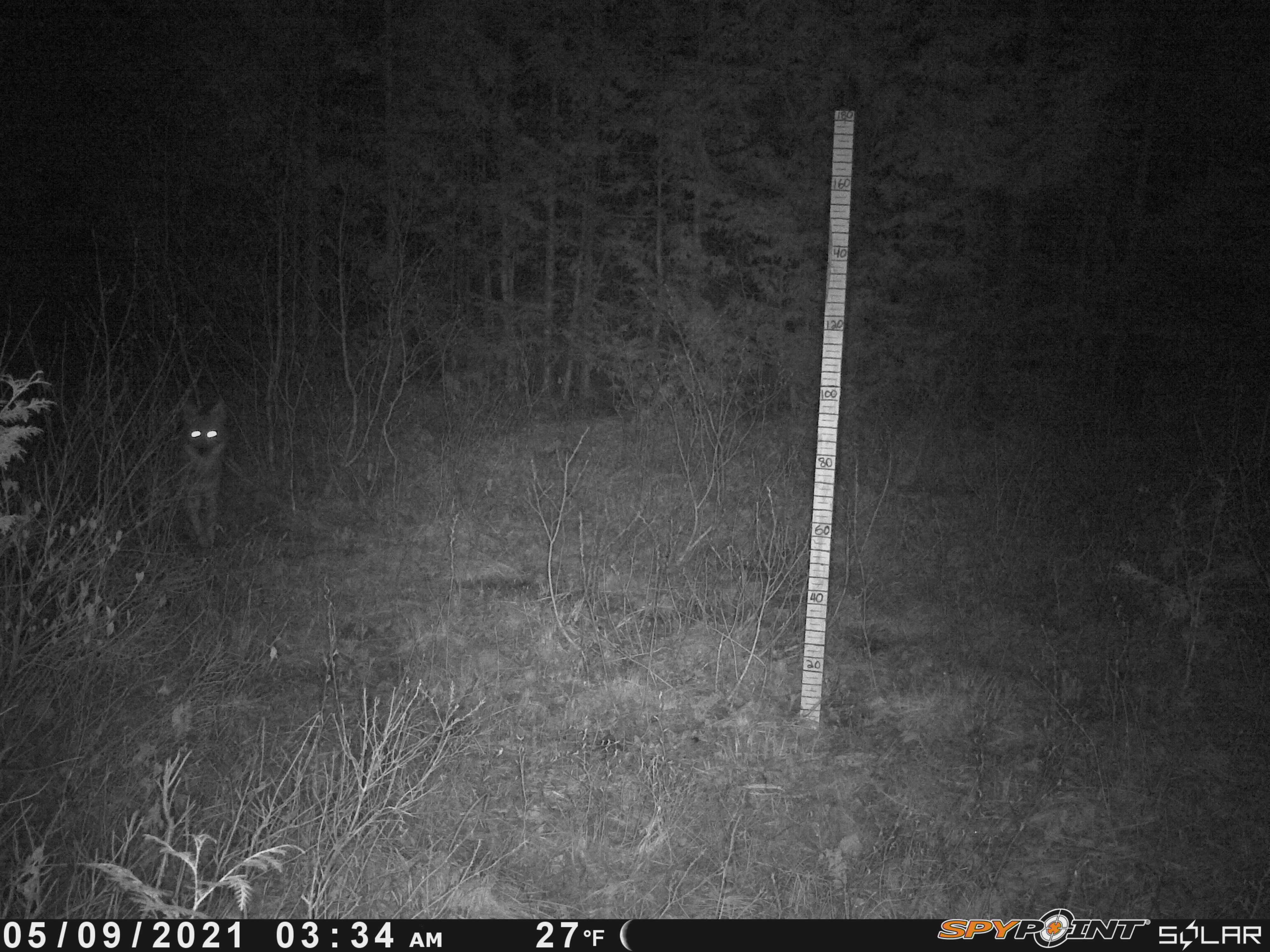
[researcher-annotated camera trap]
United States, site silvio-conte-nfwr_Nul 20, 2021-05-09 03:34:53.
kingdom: Animalia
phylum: Chordata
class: Mammalia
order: Carnivora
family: Canidae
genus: Canis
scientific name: Canis latrans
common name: coyote